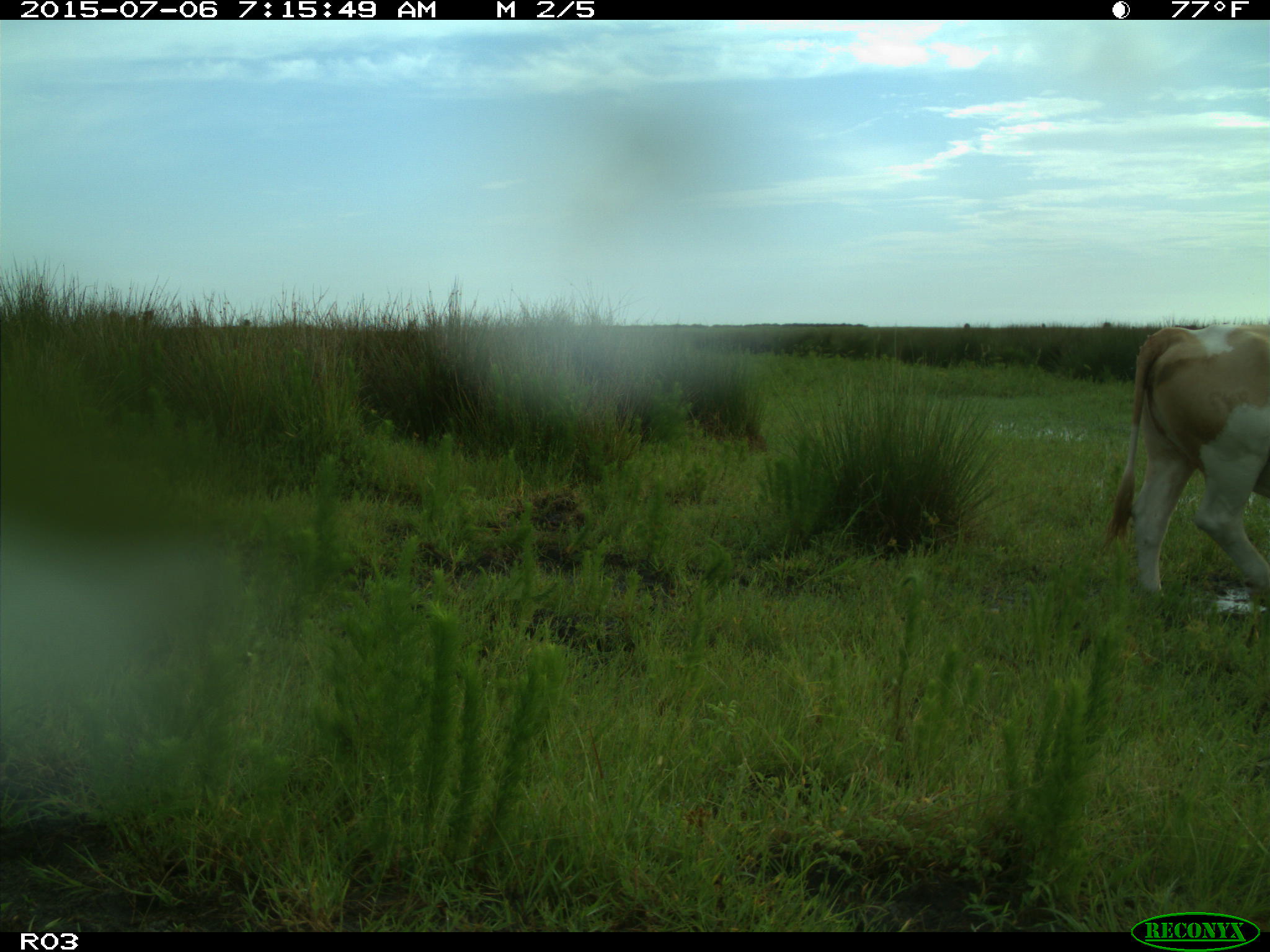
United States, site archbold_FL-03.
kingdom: Animalia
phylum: Chordata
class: Mammalia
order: Artiodactyla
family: Bovidae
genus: Bos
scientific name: Bos taurus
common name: domestic cow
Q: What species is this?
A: Bos taurus (domestic cow).